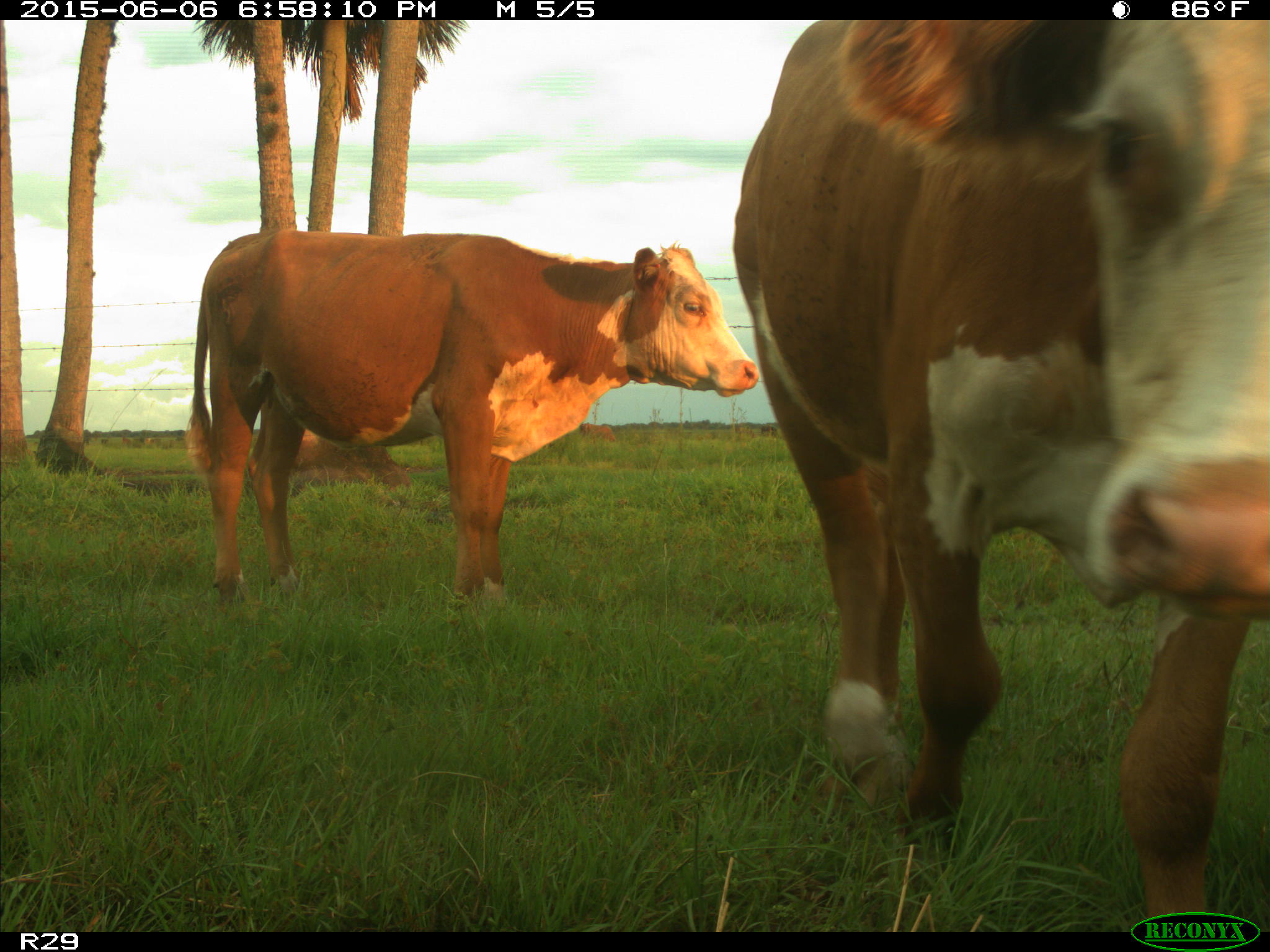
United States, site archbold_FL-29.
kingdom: Animalia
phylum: Chordata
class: Mammalia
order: Artiodactyla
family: Bovidae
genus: Bos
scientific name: Bos taurus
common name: domestic cow